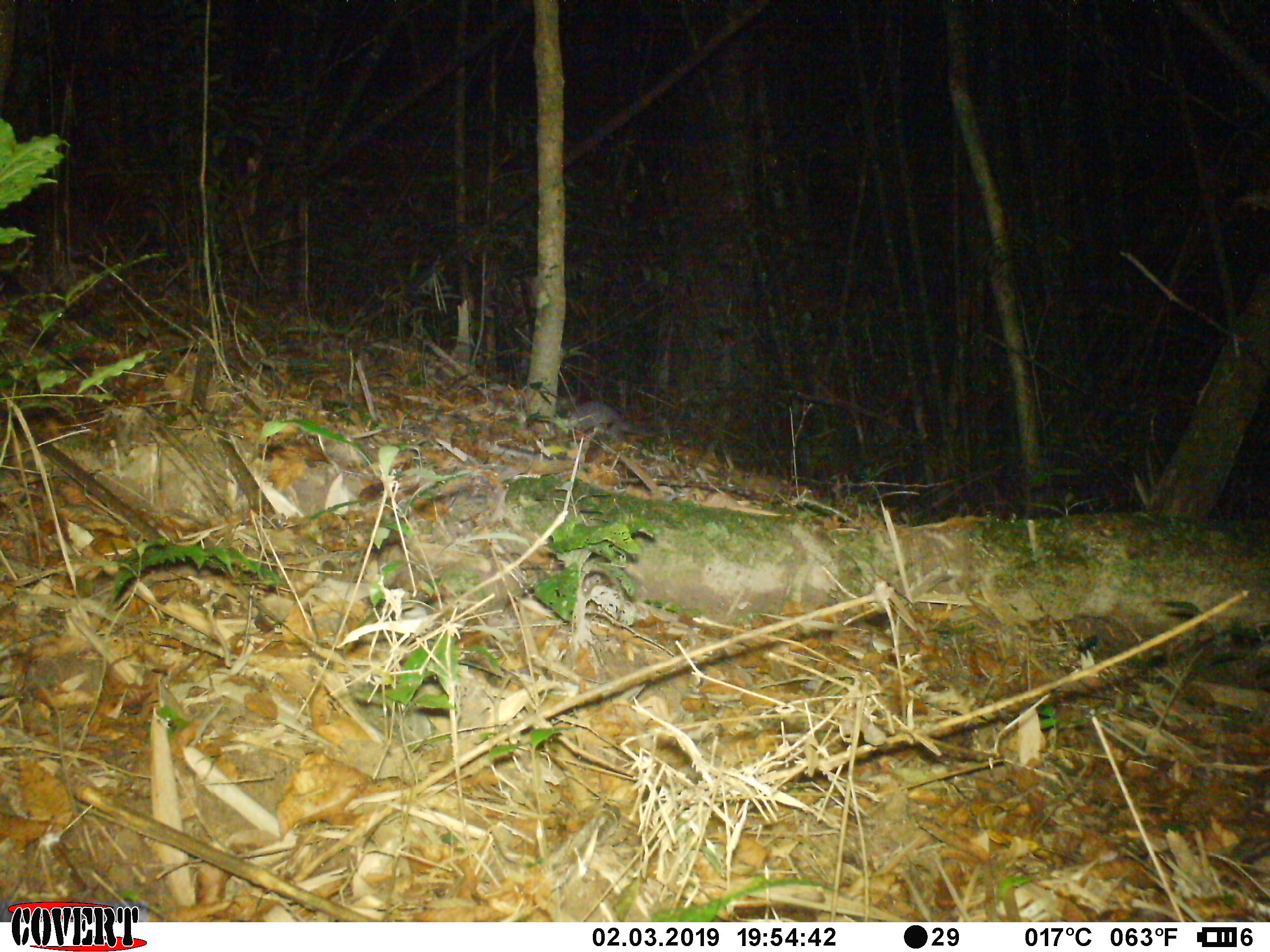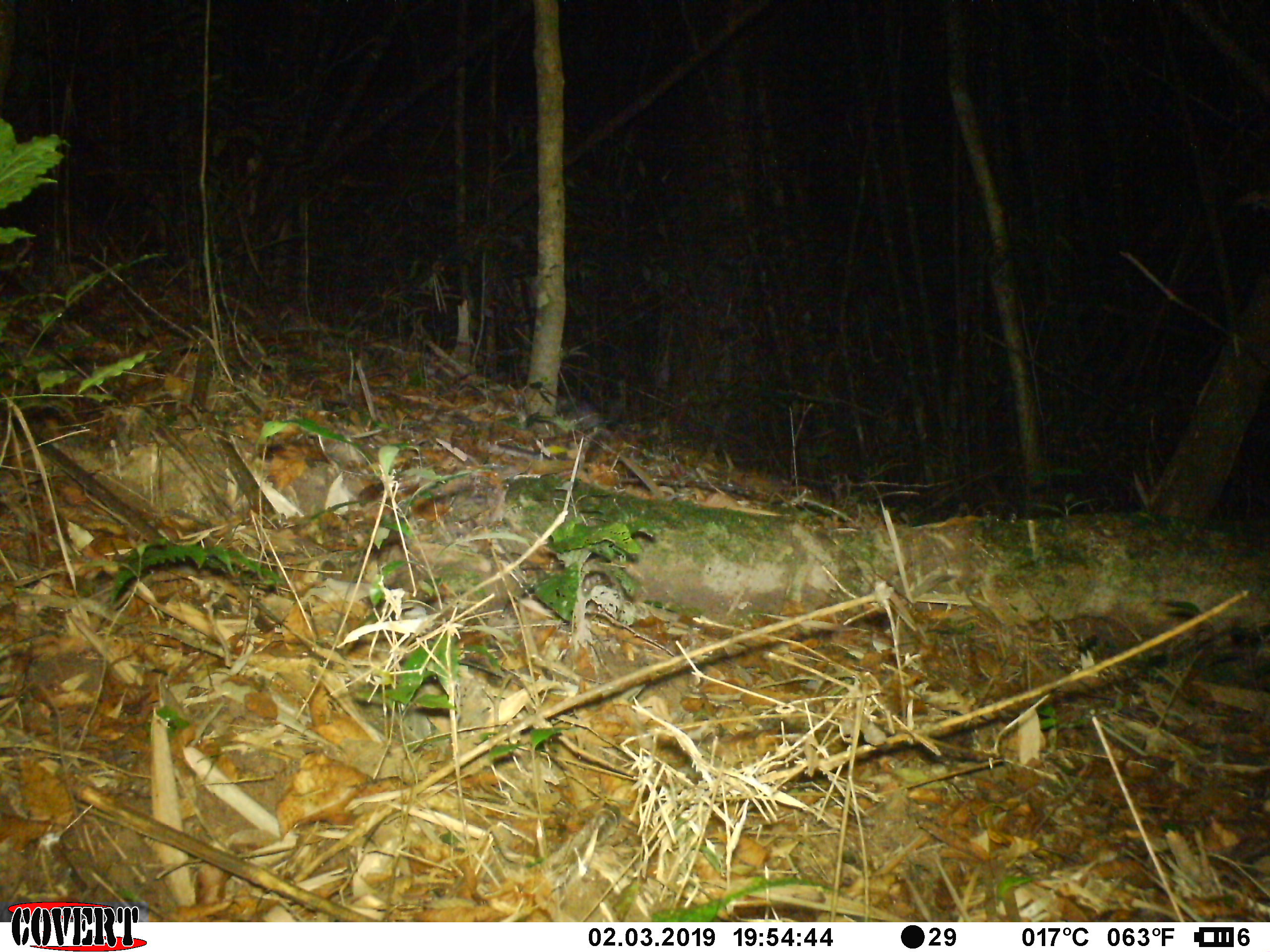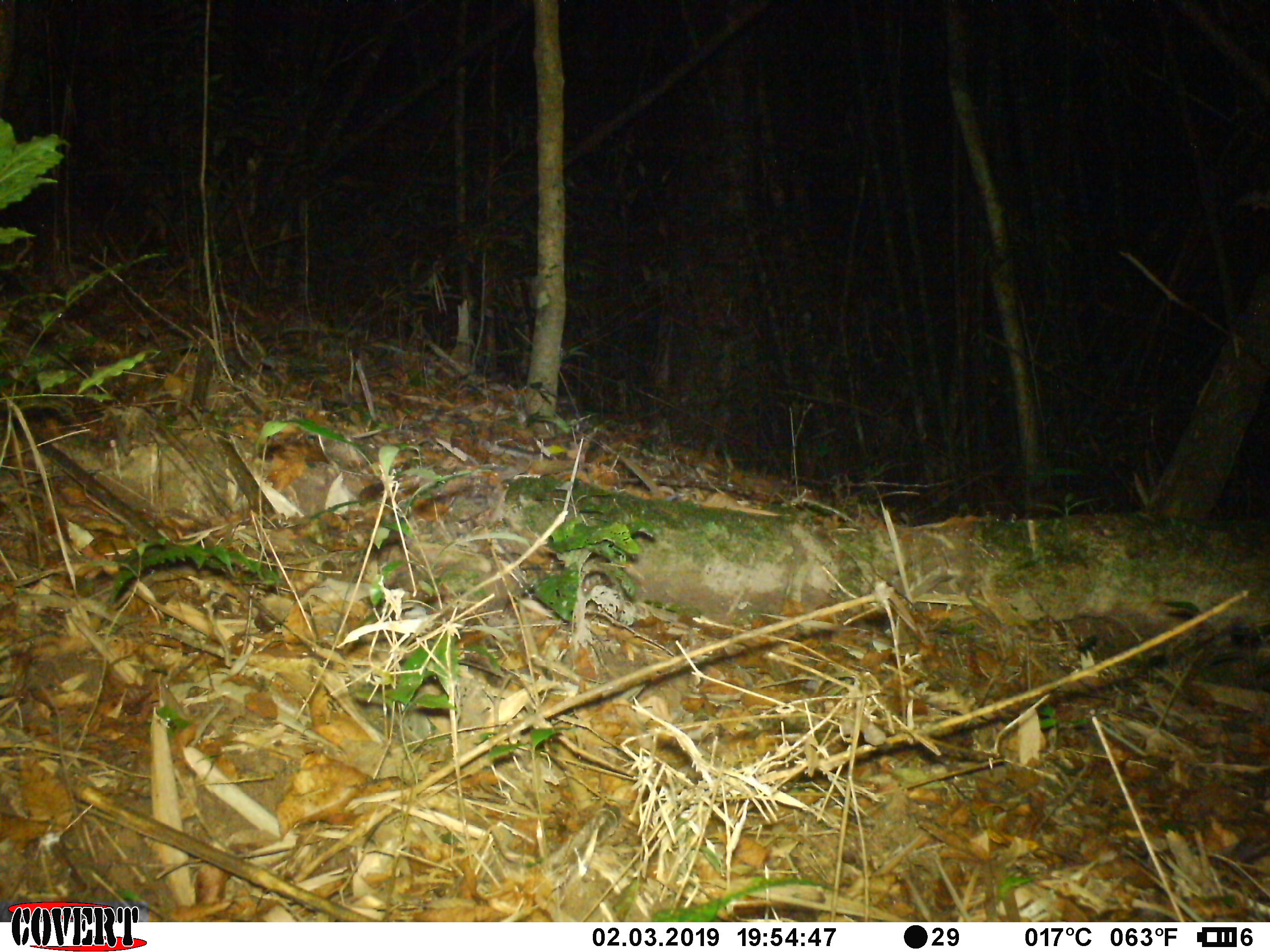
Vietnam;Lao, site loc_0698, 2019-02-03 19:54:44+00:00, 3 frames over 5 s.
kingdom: Animalia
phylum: Chordata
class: Mammalia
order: Carnivora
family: Mustelidae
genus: Melogale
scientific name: Melogale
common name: ferret badger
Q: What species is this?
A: Ferret badger (Melogale).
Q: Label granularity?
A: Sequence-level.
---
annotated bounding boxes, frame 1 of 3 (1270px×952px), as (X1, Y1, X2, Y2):
ferret badger: (564, 400, 656, 441)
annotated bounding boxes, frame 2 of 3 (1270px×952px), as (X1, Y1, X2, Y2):
ferret badger: (569, 398, 626, 434)